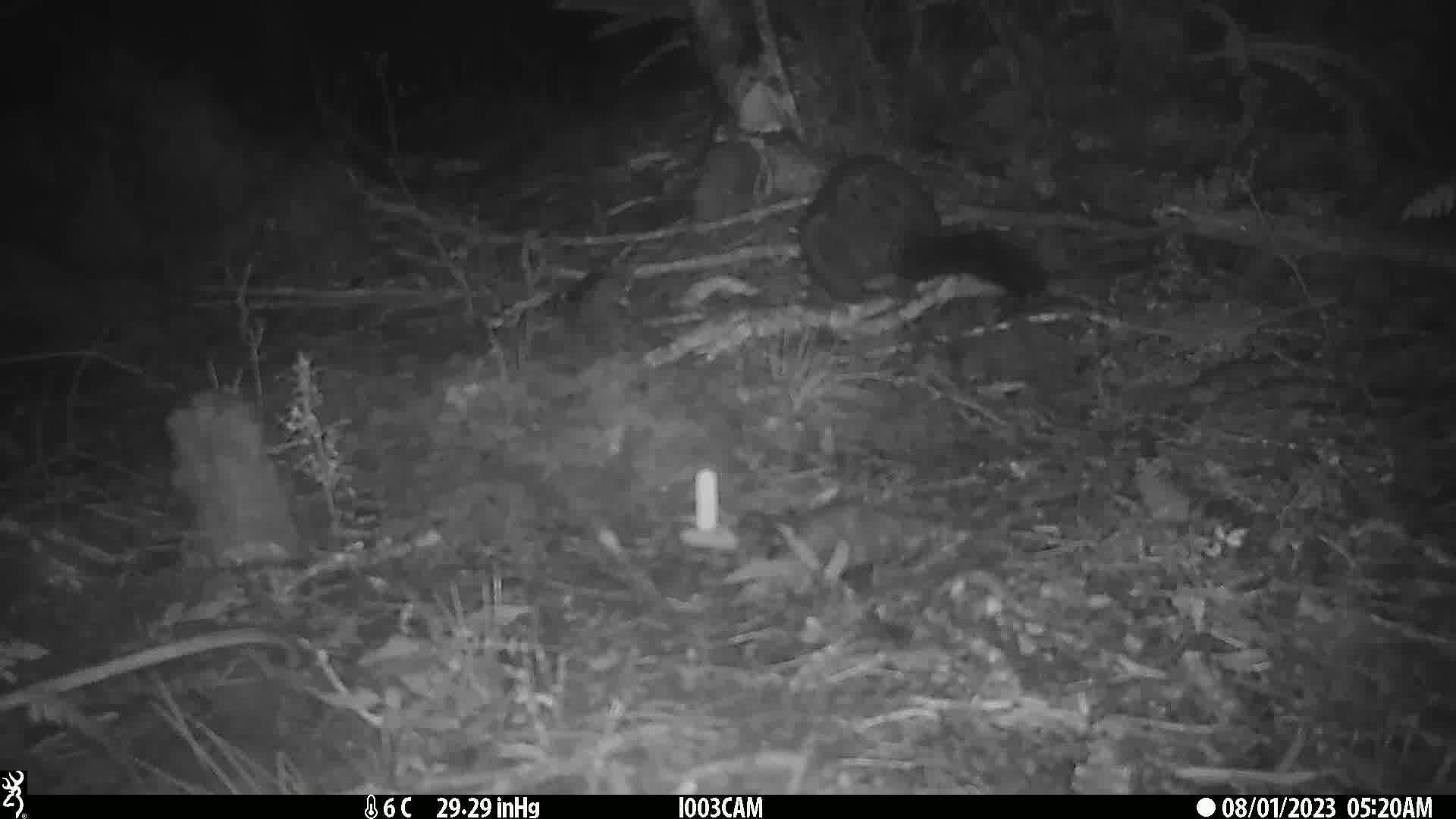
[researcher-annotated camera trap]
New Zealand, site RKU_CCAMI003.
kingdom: Animalia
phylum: Chordata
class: Mammalia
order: Diprotodontia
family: Phalangeridae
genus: Trichosurus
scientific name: Trichosurus vulpecula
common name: common brushtail possum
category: possum